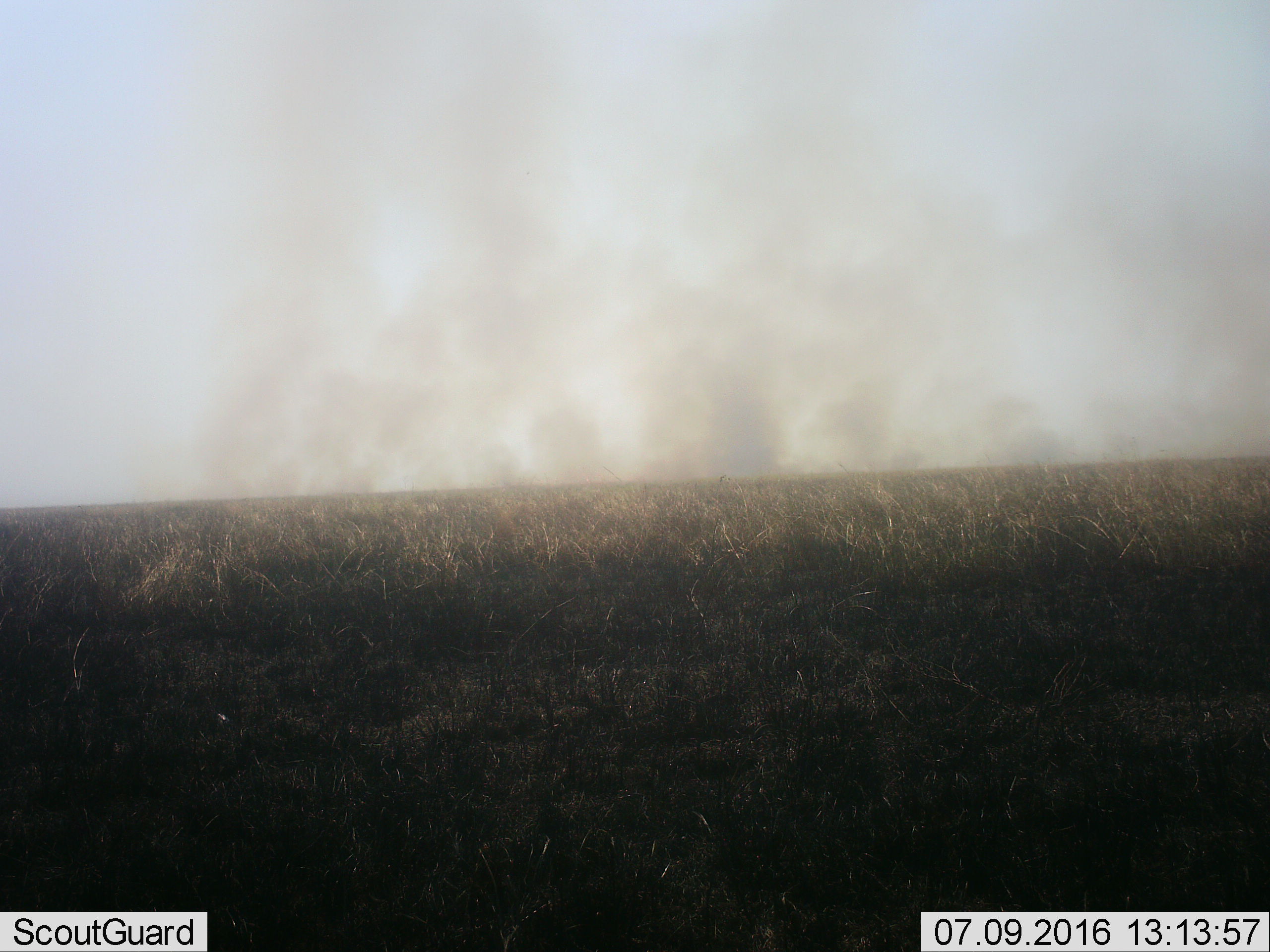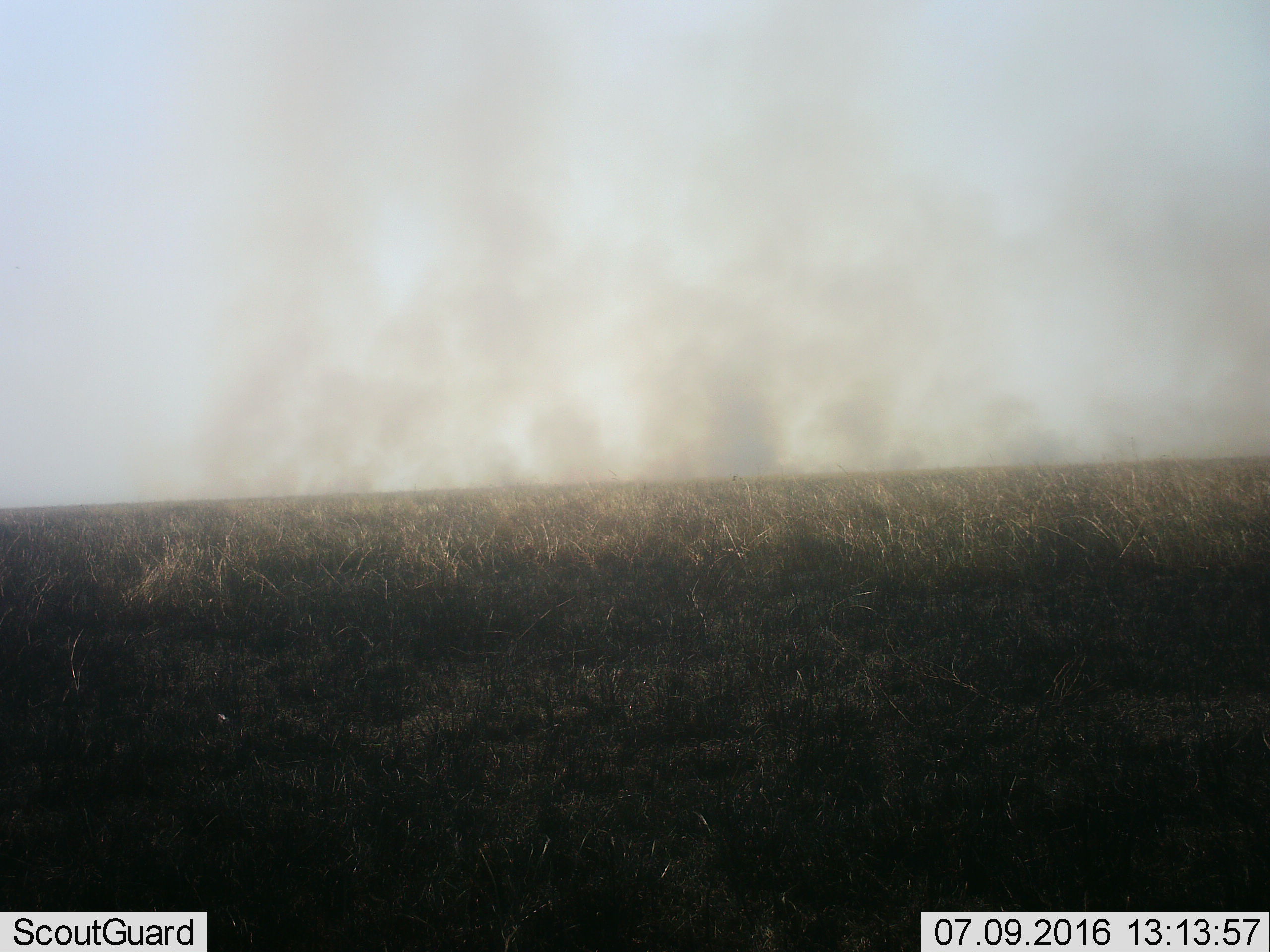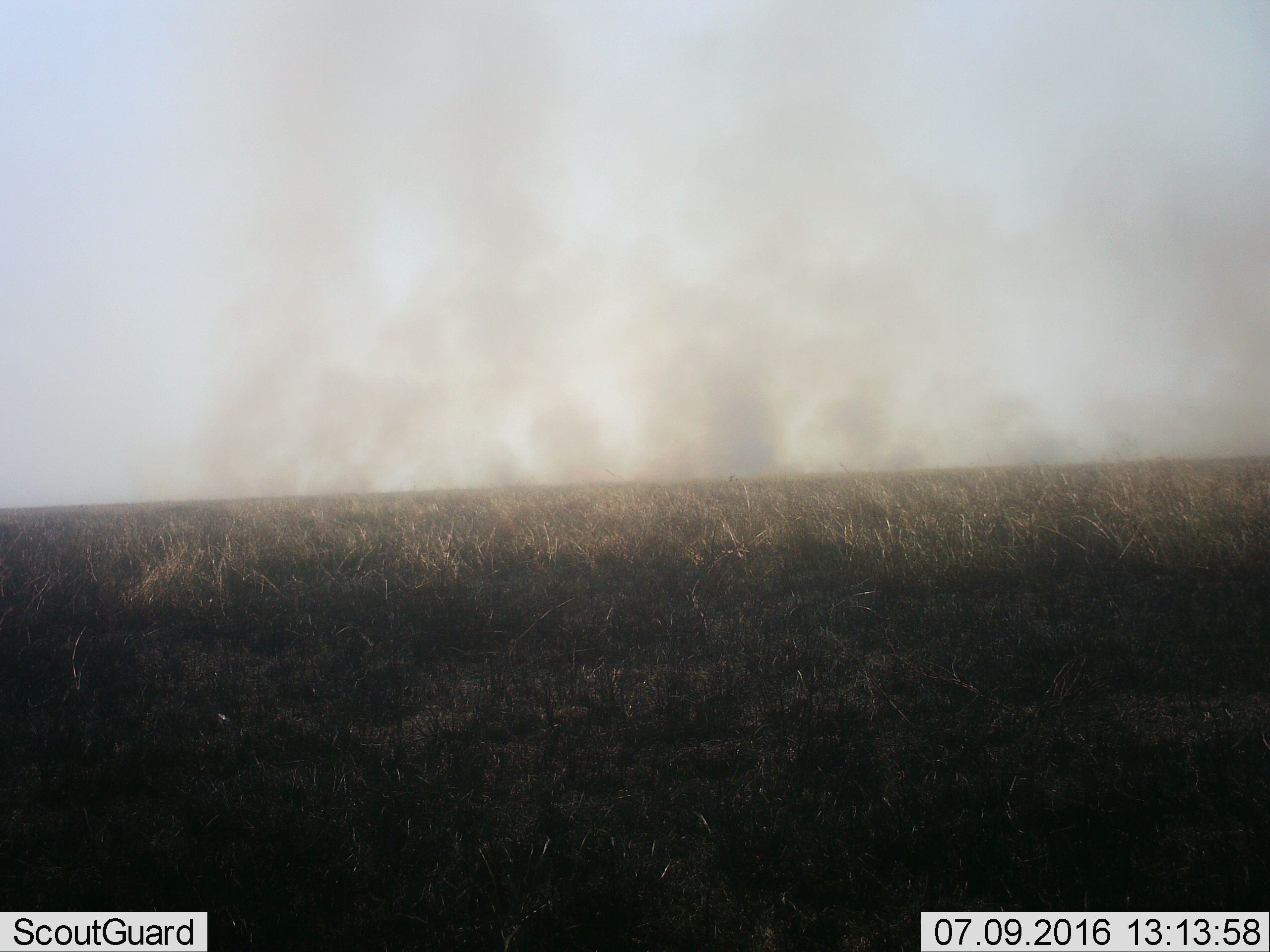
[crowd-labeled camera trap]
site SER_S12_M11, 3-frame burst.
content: unidentified animal